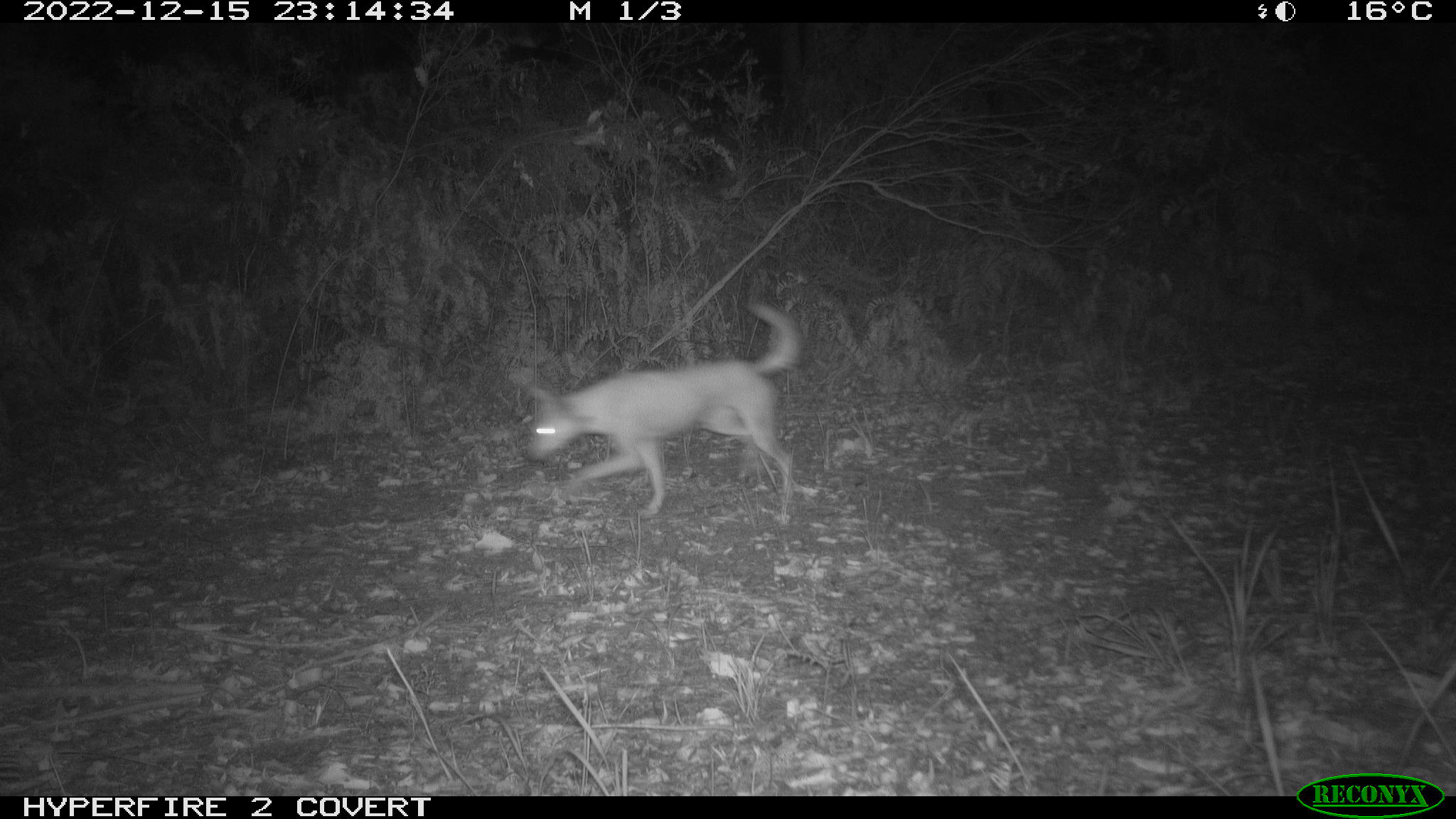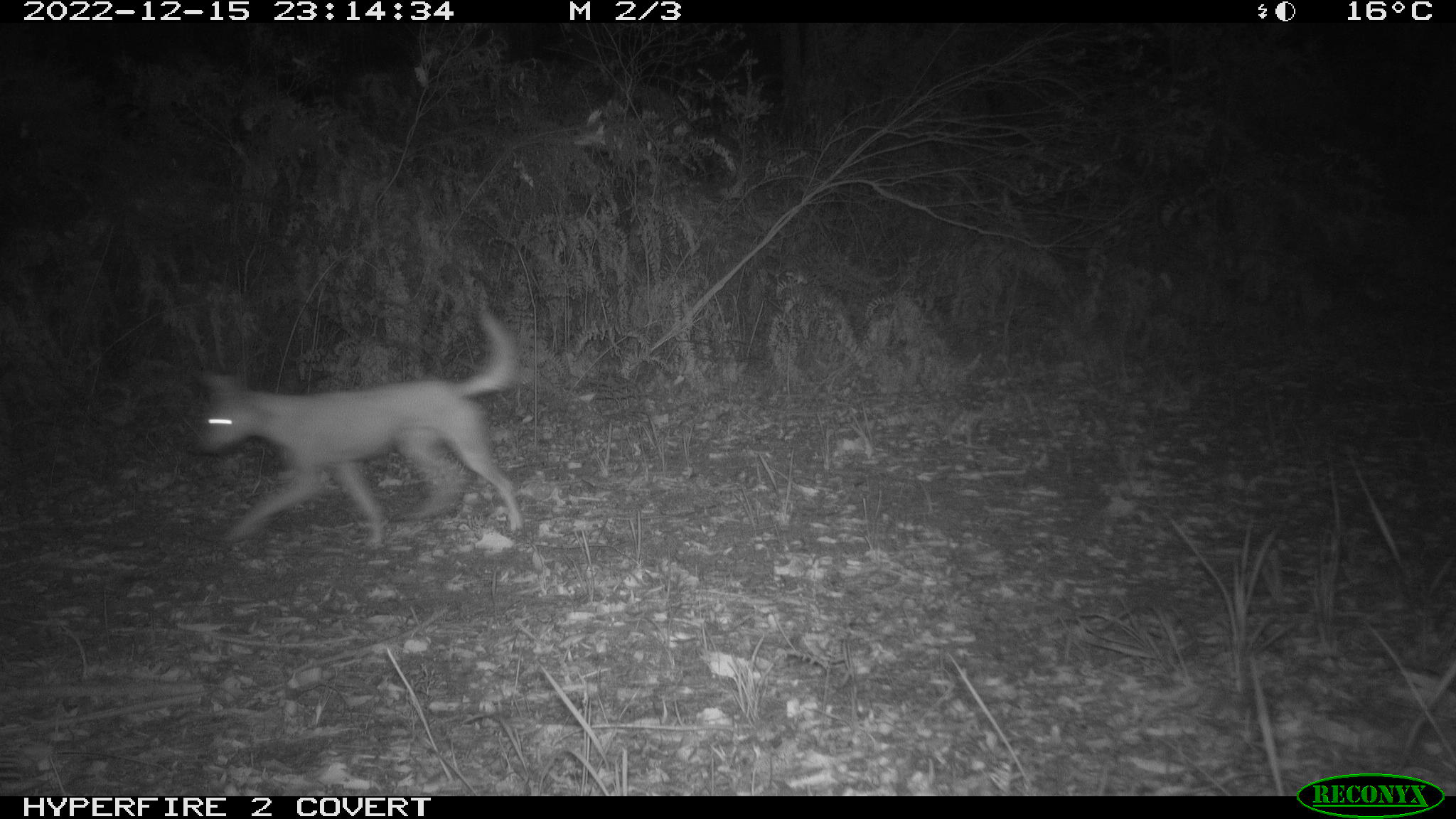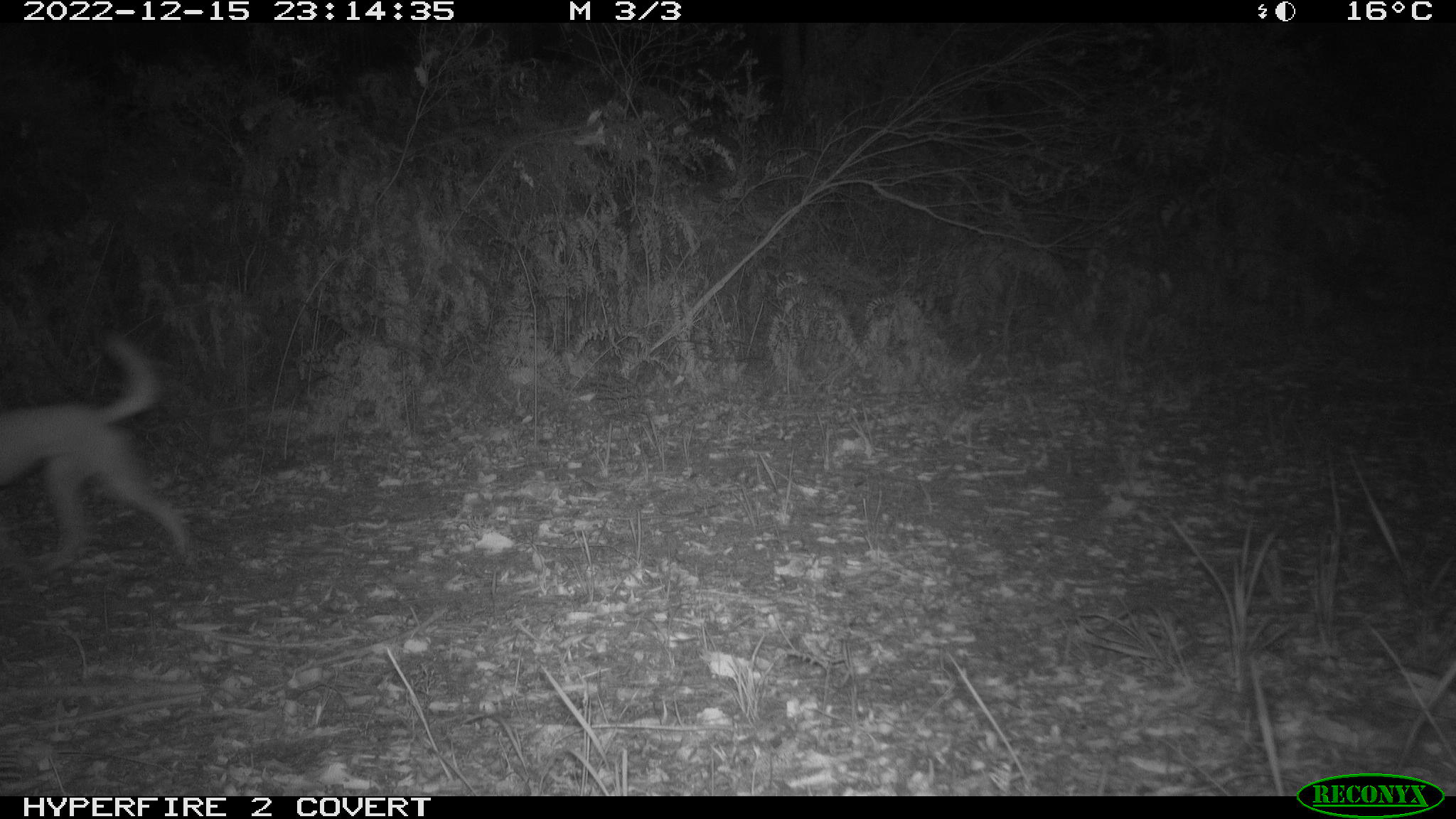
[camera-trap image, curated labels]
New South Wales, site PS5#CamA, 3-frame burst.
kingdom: Animalia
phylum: Chordata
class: Mammalia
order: Carnivora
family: Canidae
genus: Canis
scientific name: Canis familiaris dingo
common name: dingo